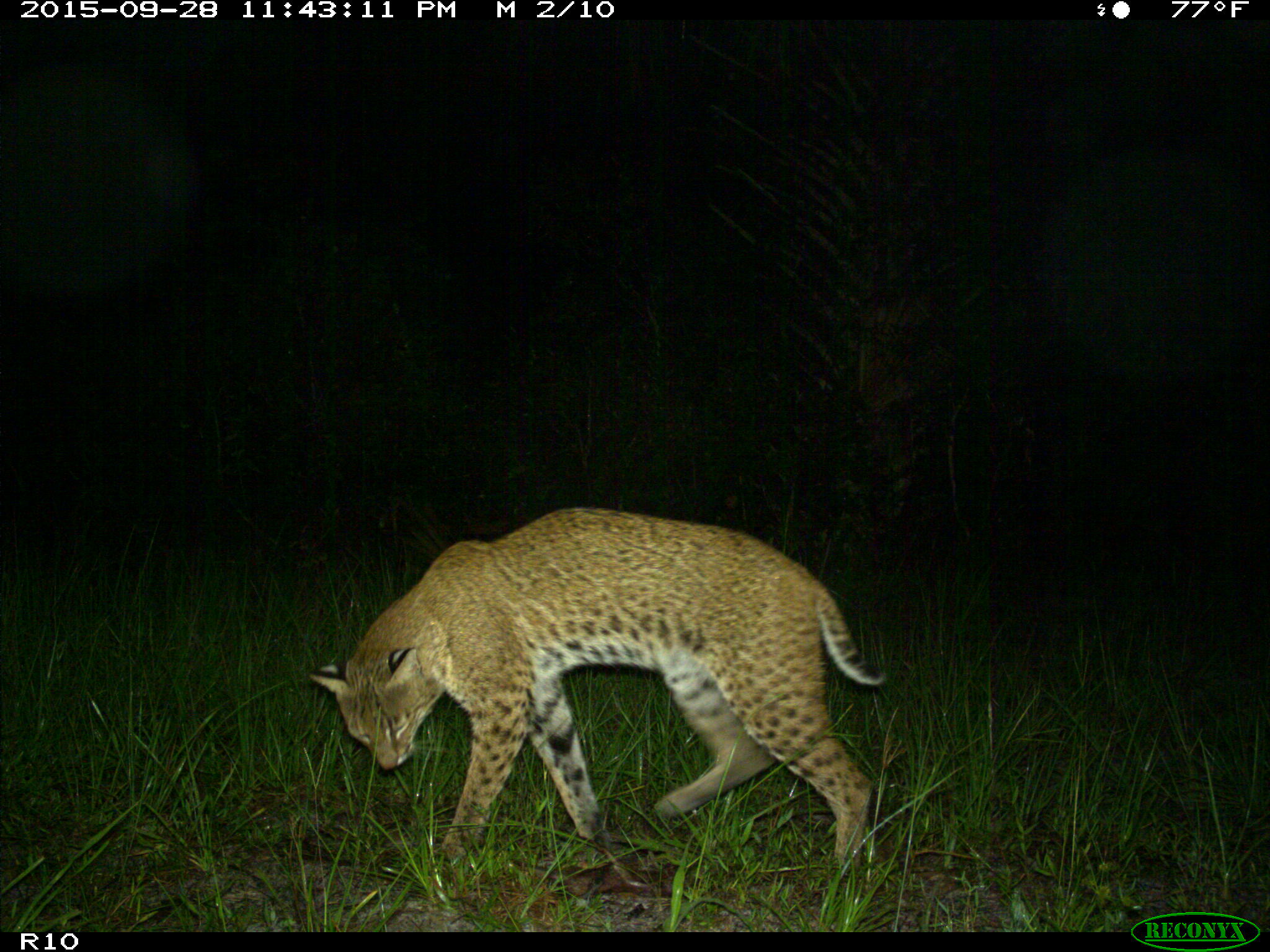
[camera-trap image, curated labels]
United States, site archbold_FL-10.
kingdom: Animalia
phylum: Chordata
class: Mammalia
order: Carnivora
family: Felidae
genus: Lynx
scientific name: Lynx rufus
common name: bobcat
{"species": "Lynx rufus (bobcat)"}